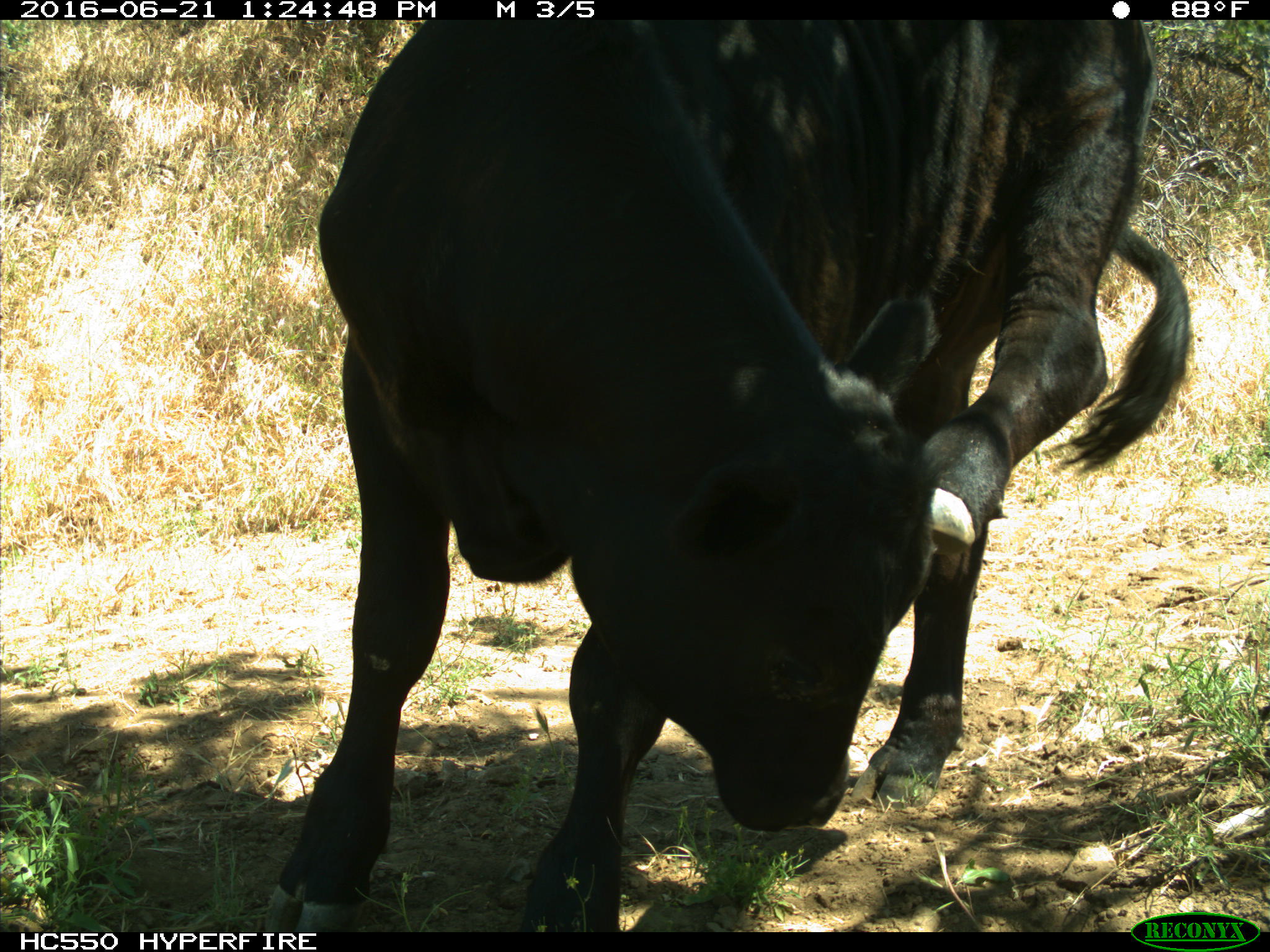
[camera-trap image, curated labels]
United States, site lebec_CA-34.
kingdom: Animalia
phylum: Chordata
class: Mammalia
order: Artiodactyla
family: Bovidae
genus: Bos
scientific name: Bos taurus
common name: domestic cow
Bos taurus (domestic cow).